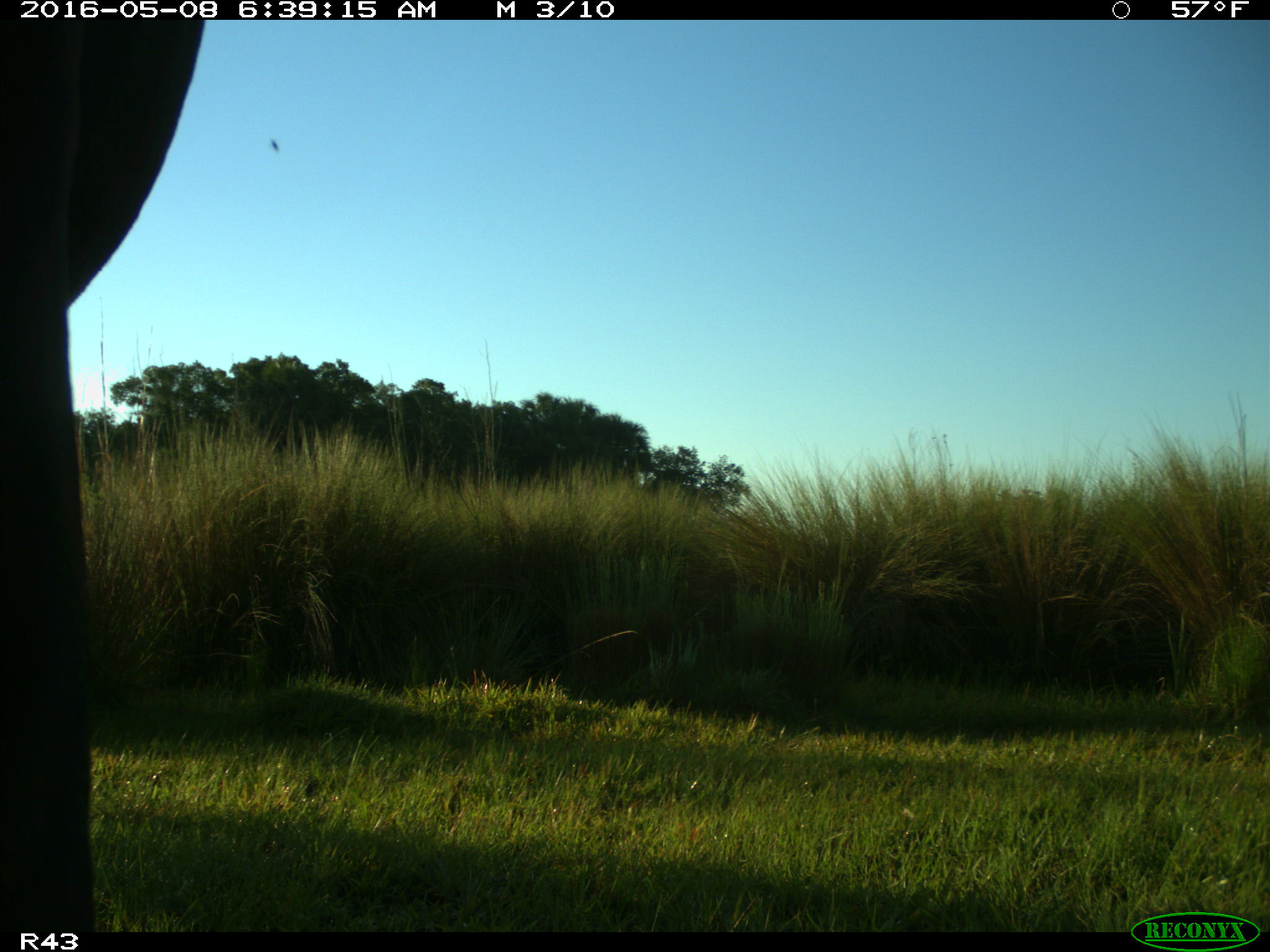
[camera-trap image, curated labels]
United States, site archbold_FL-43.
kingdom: Animalia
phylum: Chordata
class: Mammalia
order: Artiodactyla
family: Bovidae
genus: Bos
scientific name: Bos taurus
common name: domestic cow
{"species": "Bos taurus (domestic cow)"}